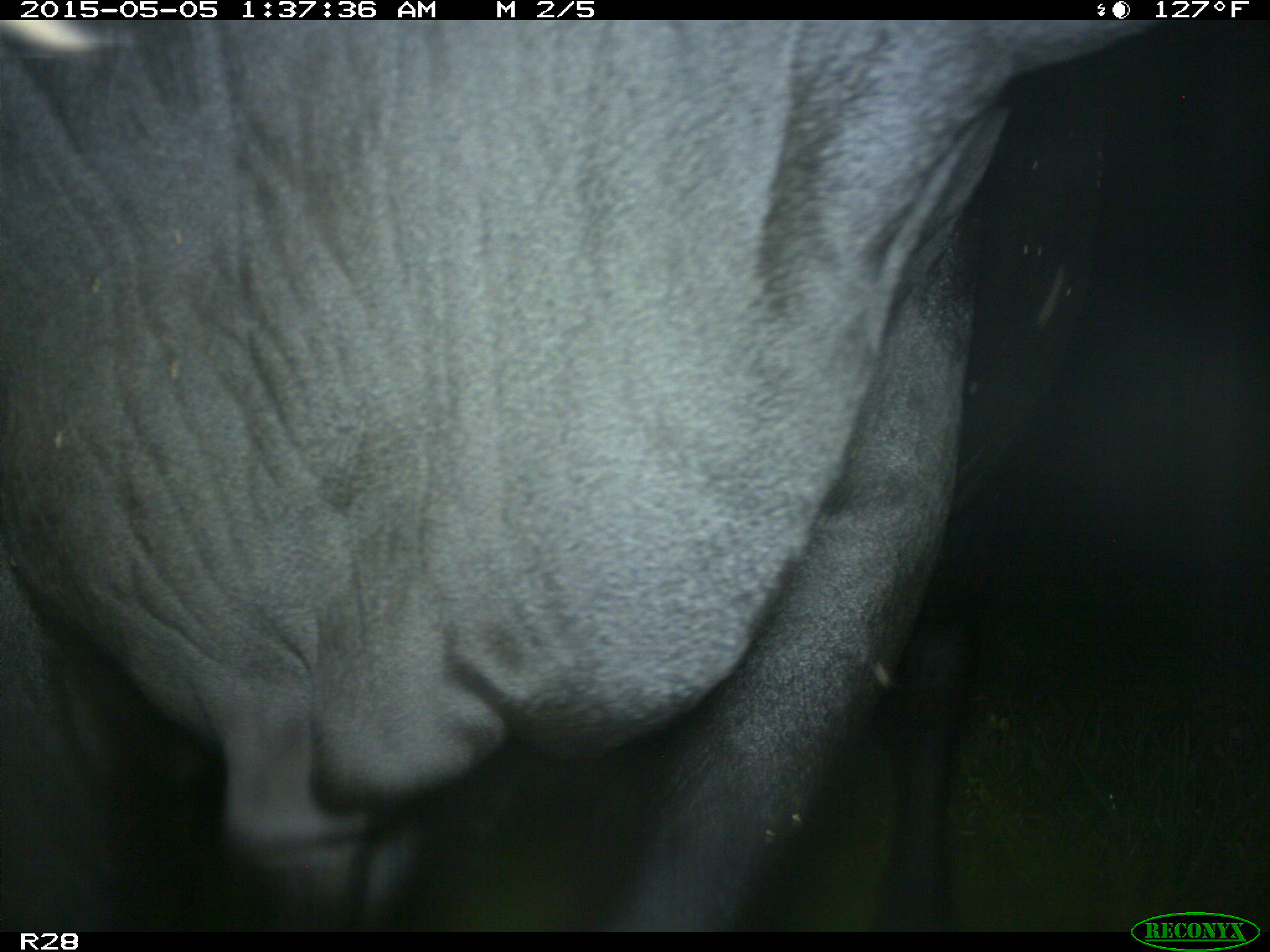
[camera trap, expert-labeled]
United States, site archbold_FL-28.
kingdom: Animalia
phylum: Chordata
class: Mammalia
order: Artiodactyla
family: Bovidae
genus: Bos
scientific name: Bos taurus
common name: domestic cow